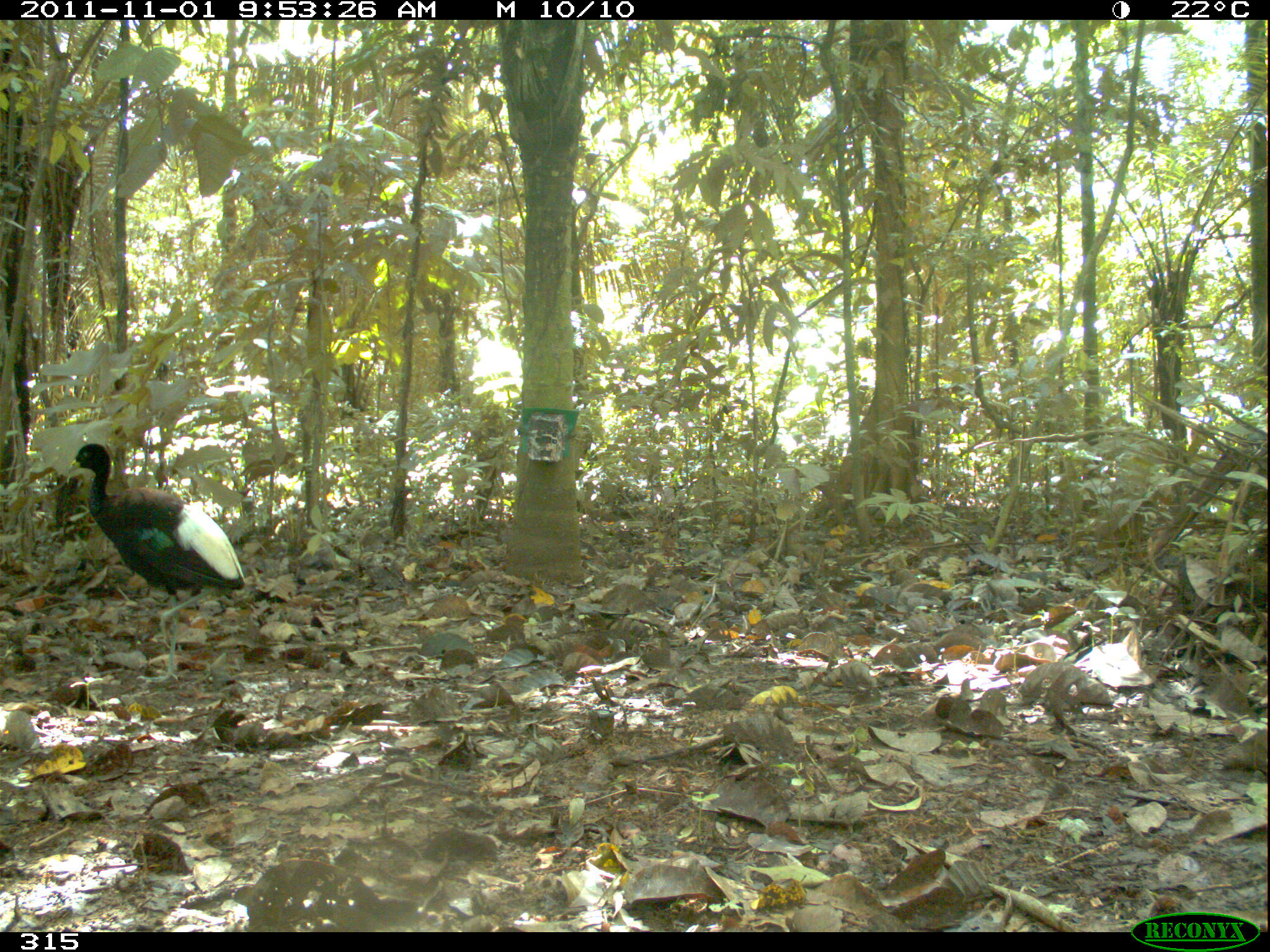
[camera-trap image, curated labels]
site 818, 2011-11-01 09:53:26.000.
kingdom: Animalia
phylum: Chordata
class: Aves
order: Gruiformes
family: Psophiidae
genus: Psophia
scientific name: Psophia leucoptera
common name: pale-winged trumpeter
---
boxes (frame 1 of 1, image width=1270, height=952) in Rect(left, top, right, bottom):
psophia leucoptera: Rect(66, 443, 246, 683)